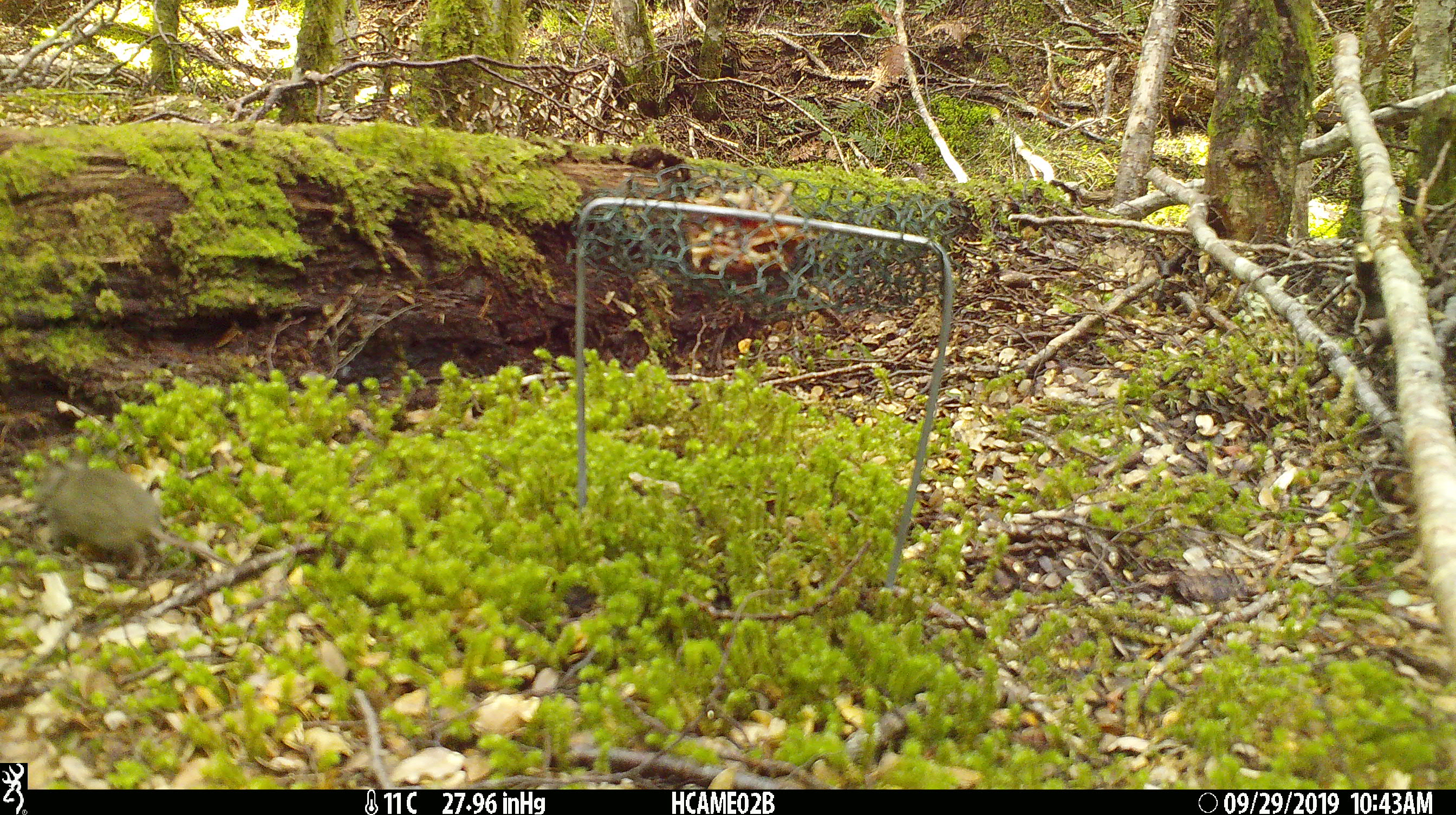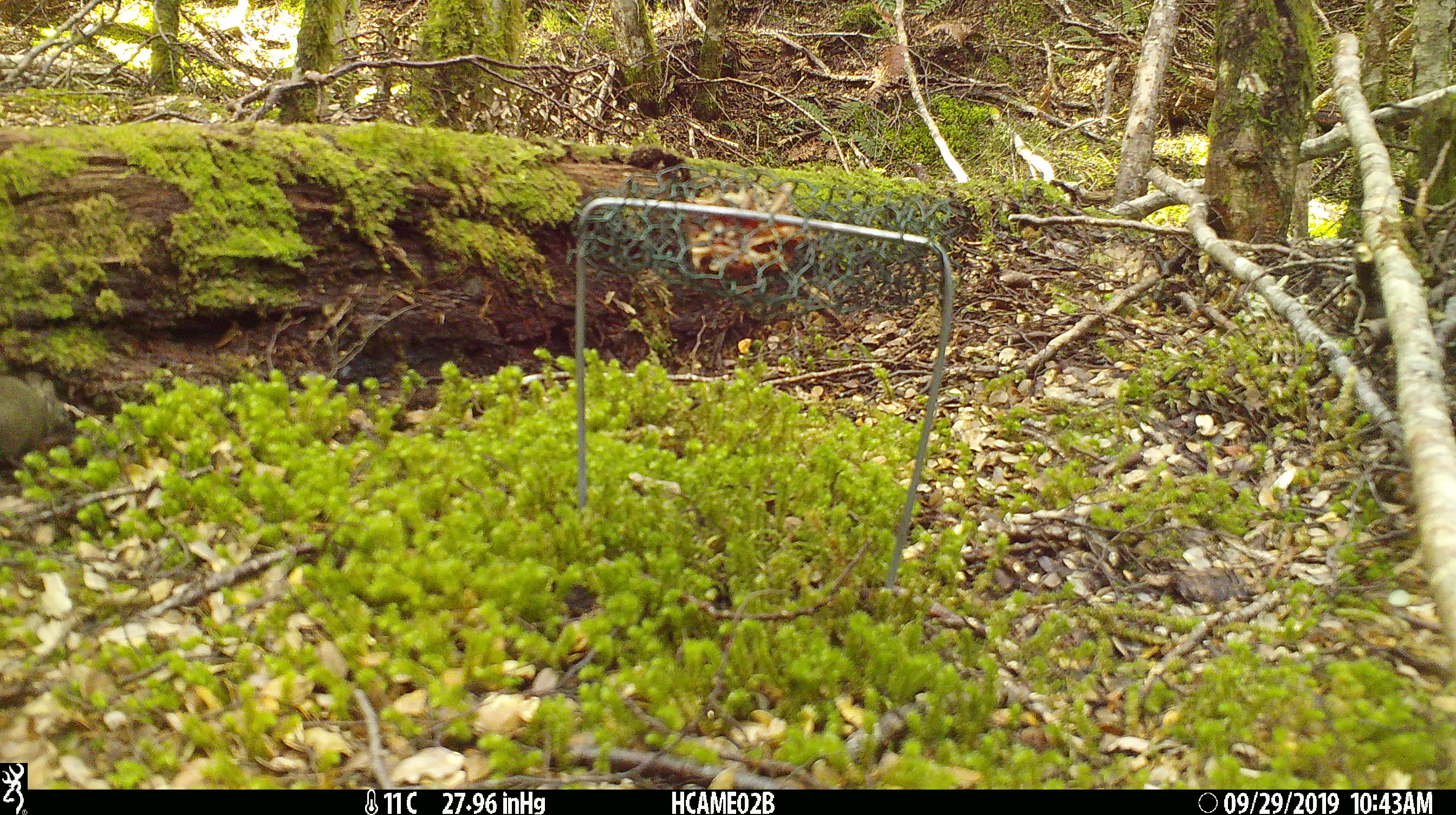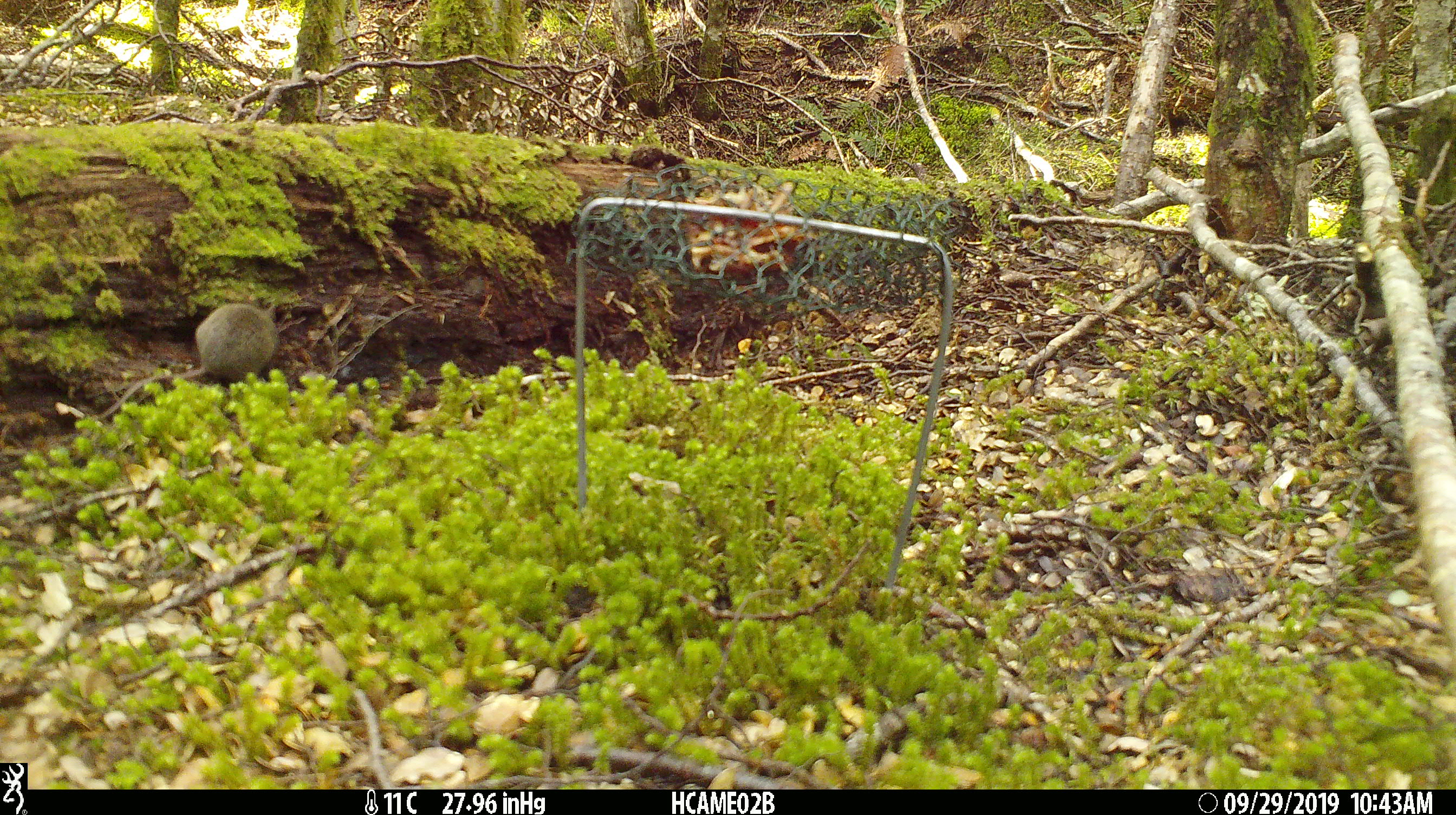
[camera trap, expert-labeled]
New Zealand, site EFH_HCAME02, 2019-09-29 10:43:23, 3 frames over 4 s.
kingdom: Animalia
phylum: Chordata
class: Mammalia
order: Rodentia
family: Muridae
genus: Mus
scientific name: Mus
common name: mouse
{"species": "mouse (Mus)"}